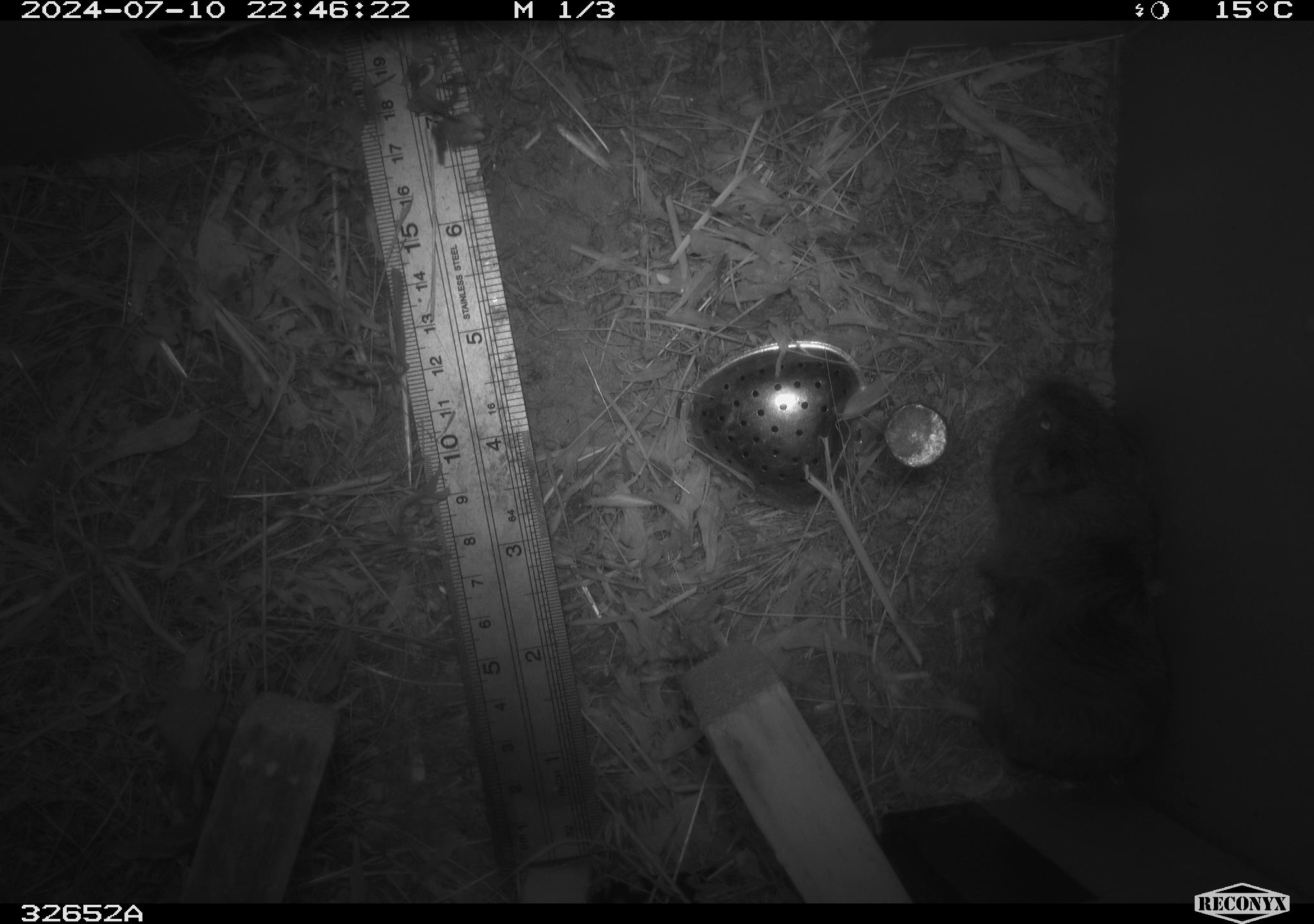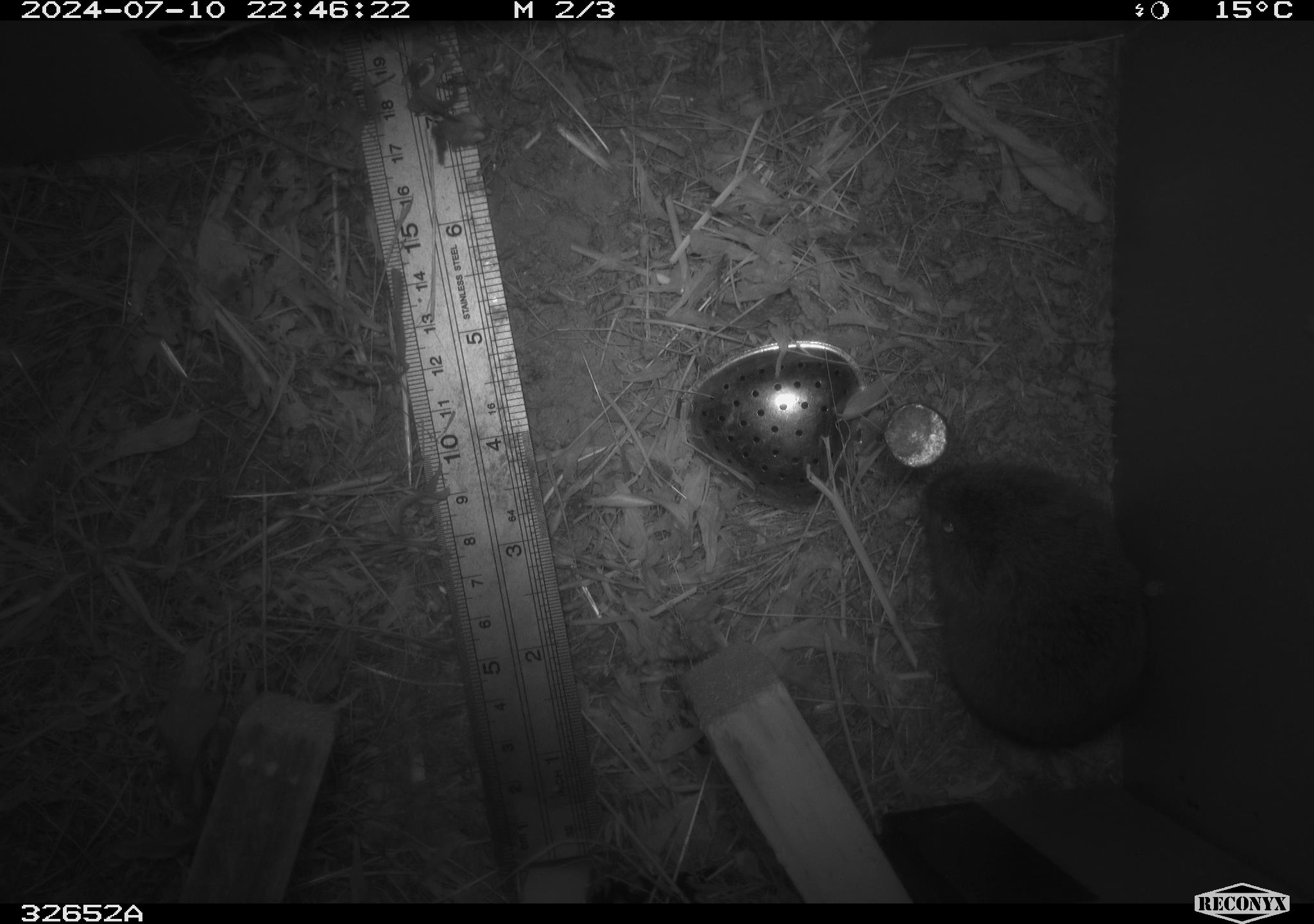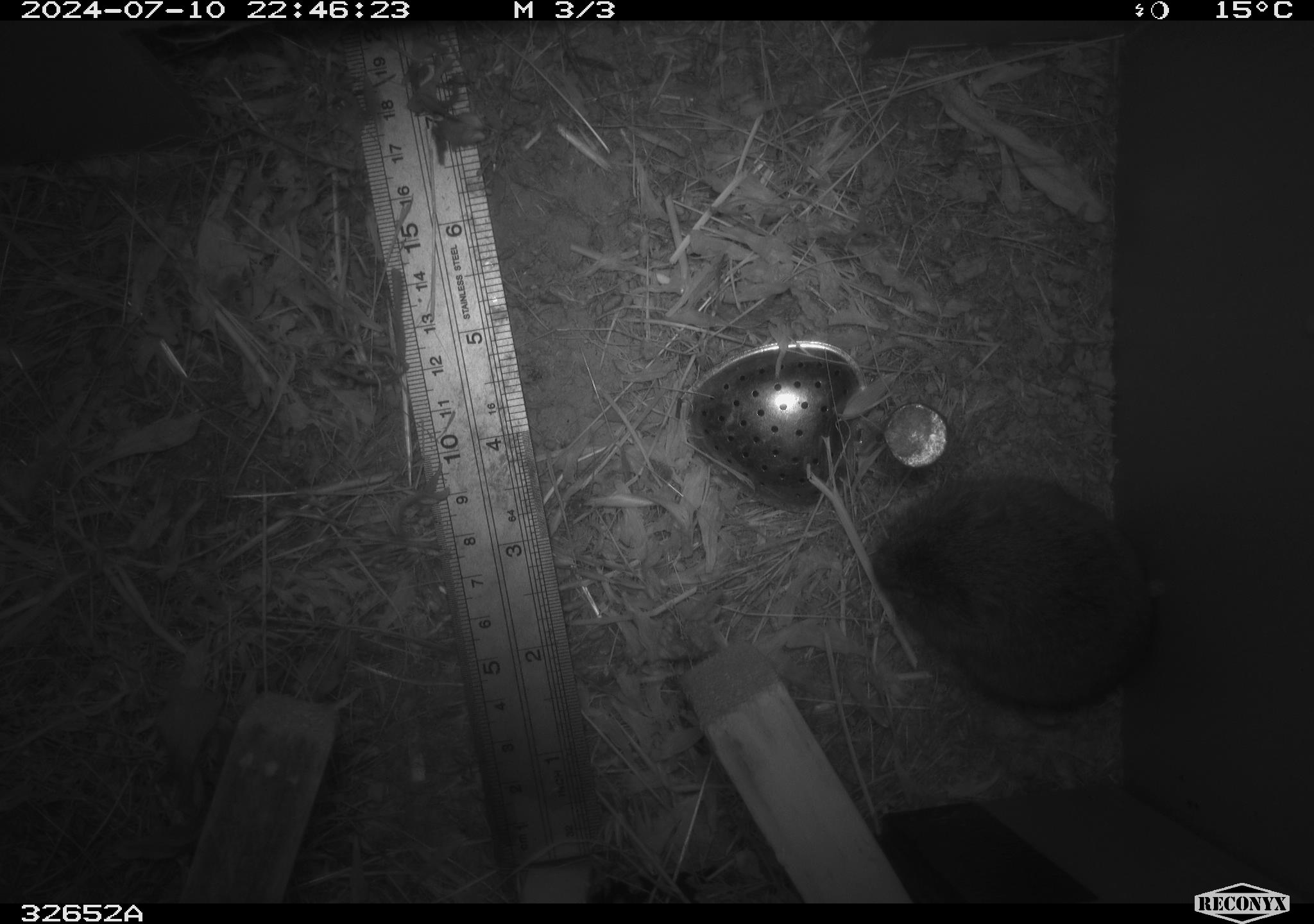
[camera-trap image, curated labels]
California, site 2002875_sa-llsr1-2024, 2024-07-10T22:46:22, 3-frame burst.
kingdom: Animalia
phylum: Chordata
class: Mammalia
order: Rodentia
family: Cricetidae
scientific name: Arvicolinae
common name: voles, lemmings, and muskrats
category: arvicolinae subfamily